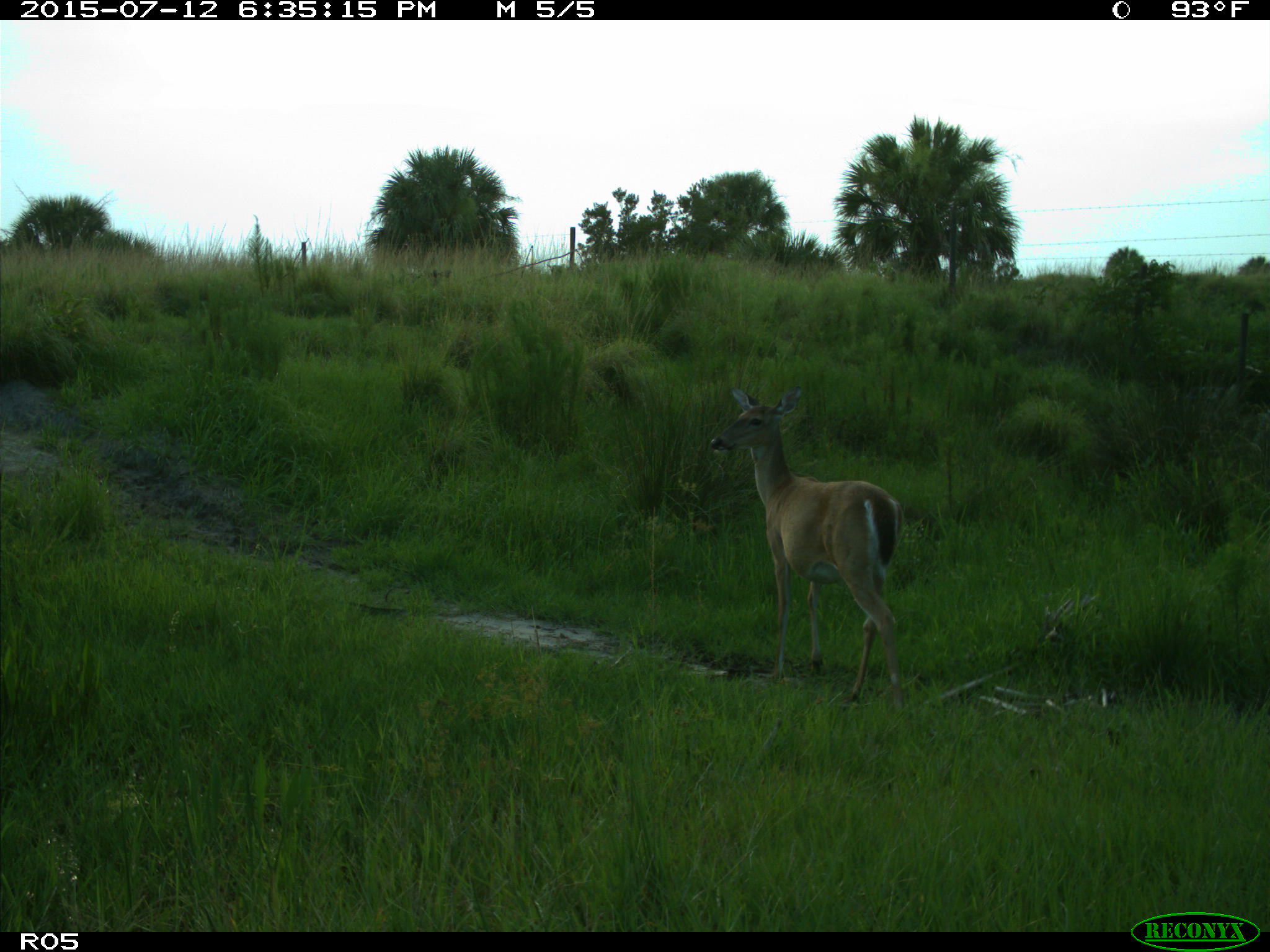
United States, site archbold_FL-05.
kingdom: Animalia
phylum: Chordata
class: Mammalia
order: Artiodactyla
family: Cervidae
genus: Odocoileus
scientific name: Odocoileus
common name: deer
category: unidentified deer